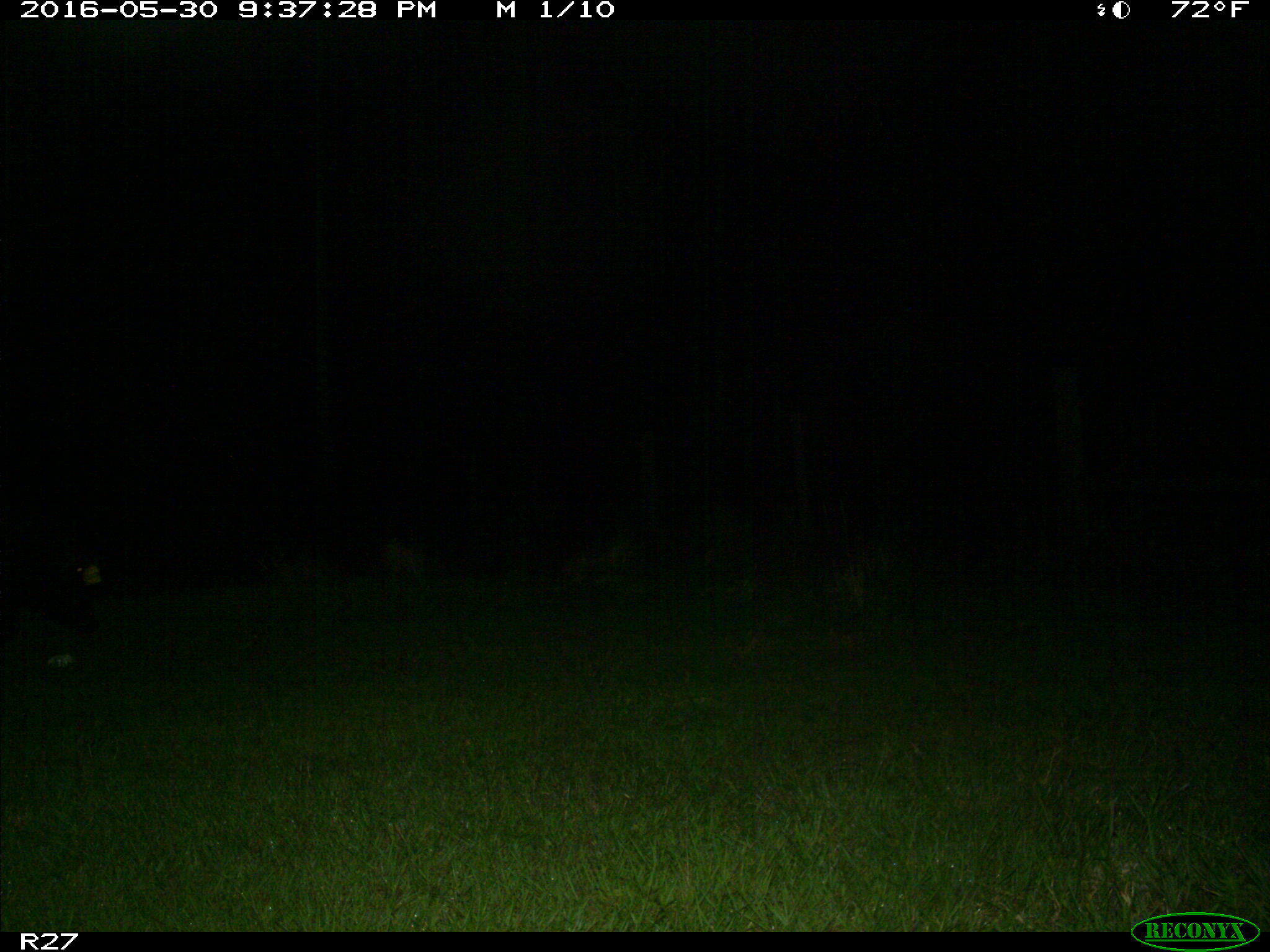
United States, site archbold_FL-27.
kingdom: Animalia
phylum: Chordata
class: Mammalia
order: Artiodactyla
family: Suidae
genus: Sus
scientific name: Sus scrofa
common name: wild boar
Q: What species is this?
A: Sus scrofa (wild boar).